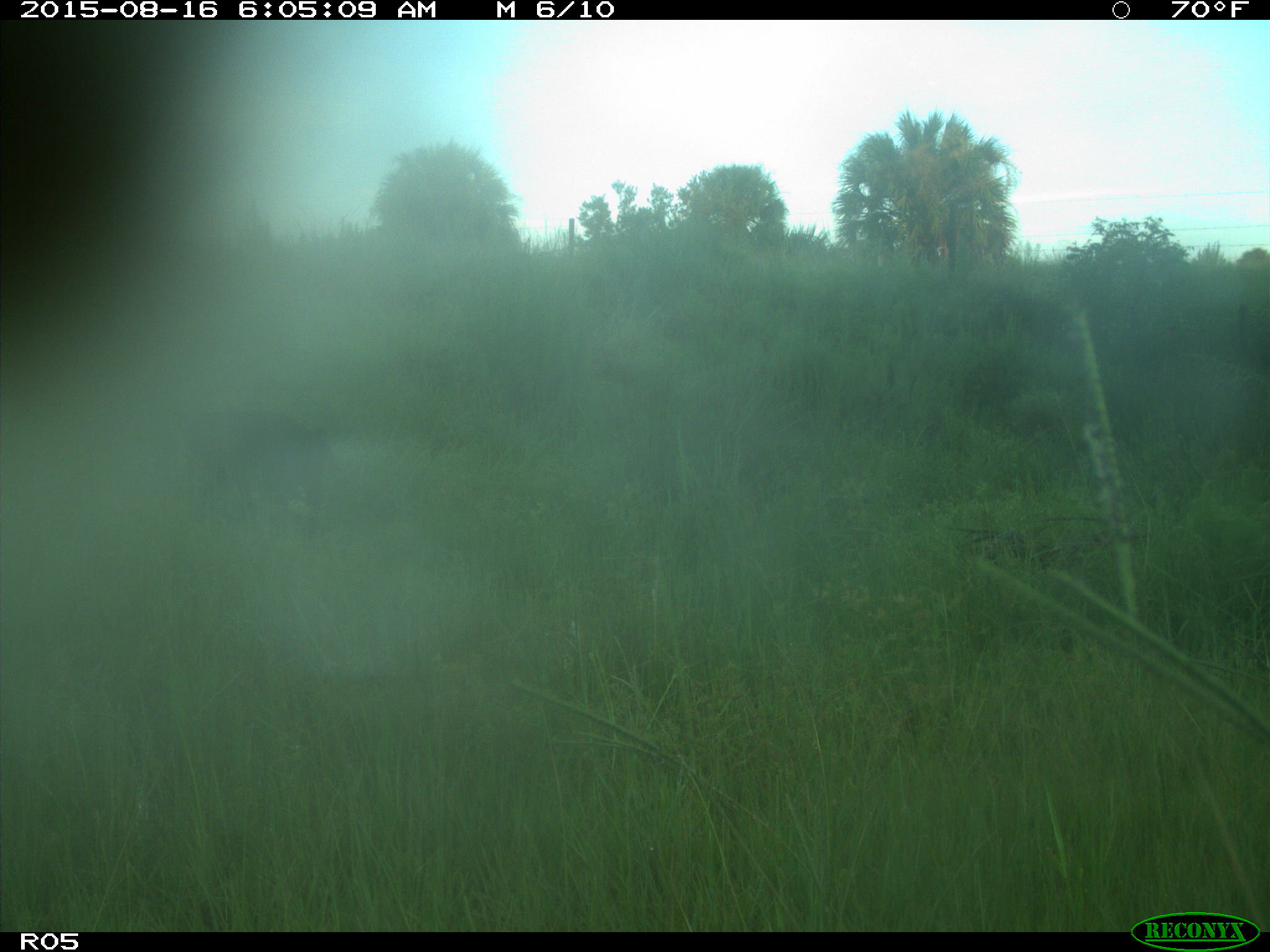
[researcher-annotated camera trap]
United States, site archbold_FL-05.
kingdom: Animalia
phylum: Chordata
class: Mammalia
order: Artiodactyla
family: Suidae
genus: Sus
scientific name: Sus scrofa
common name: wild boar